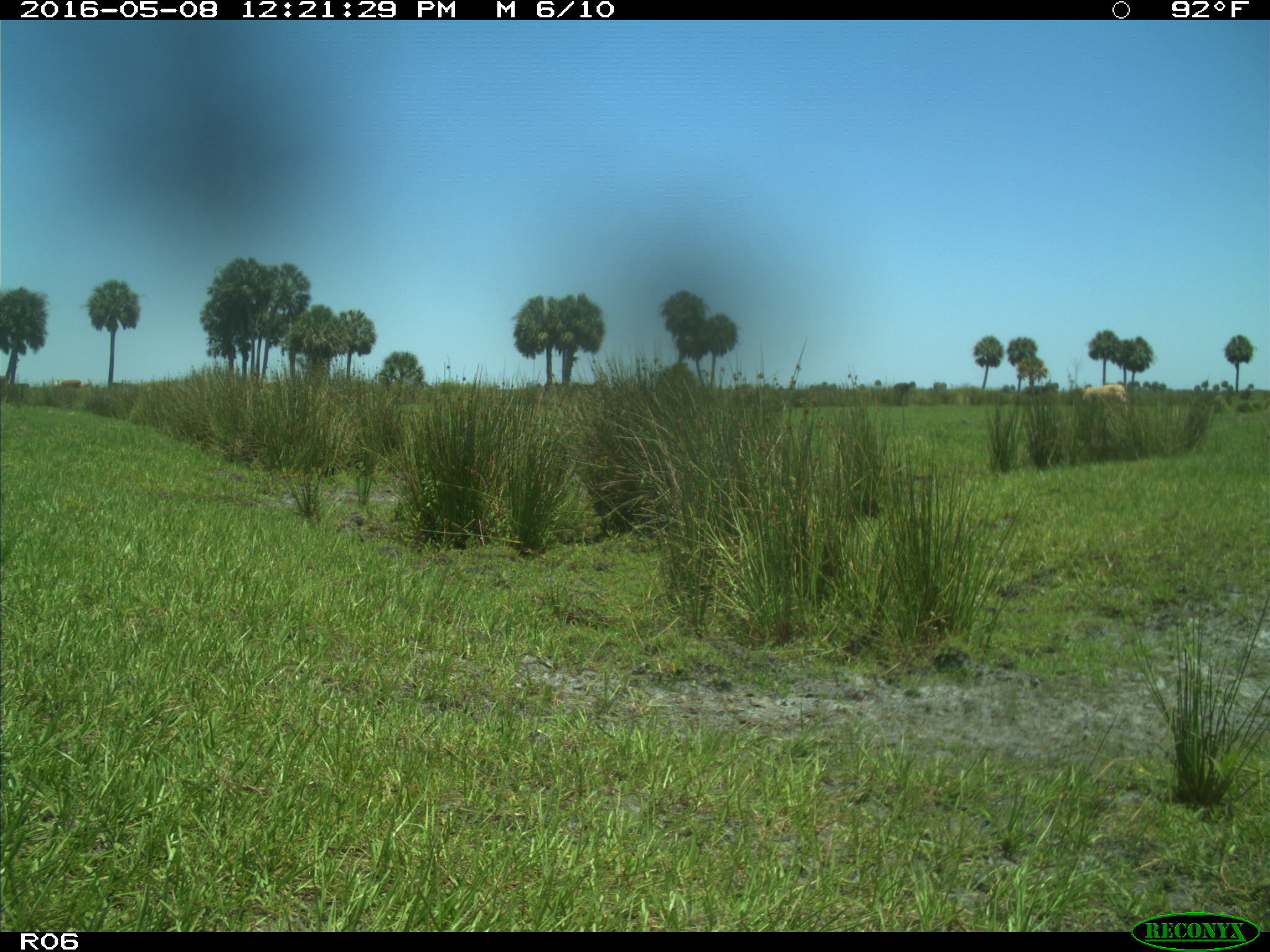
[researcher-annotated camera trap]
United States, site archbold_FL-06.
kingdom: Animalia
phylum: Chordata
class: Mammalia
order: Artiodactyla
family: Bovidae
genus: Bos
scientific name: Bos taurus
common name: domestic cow